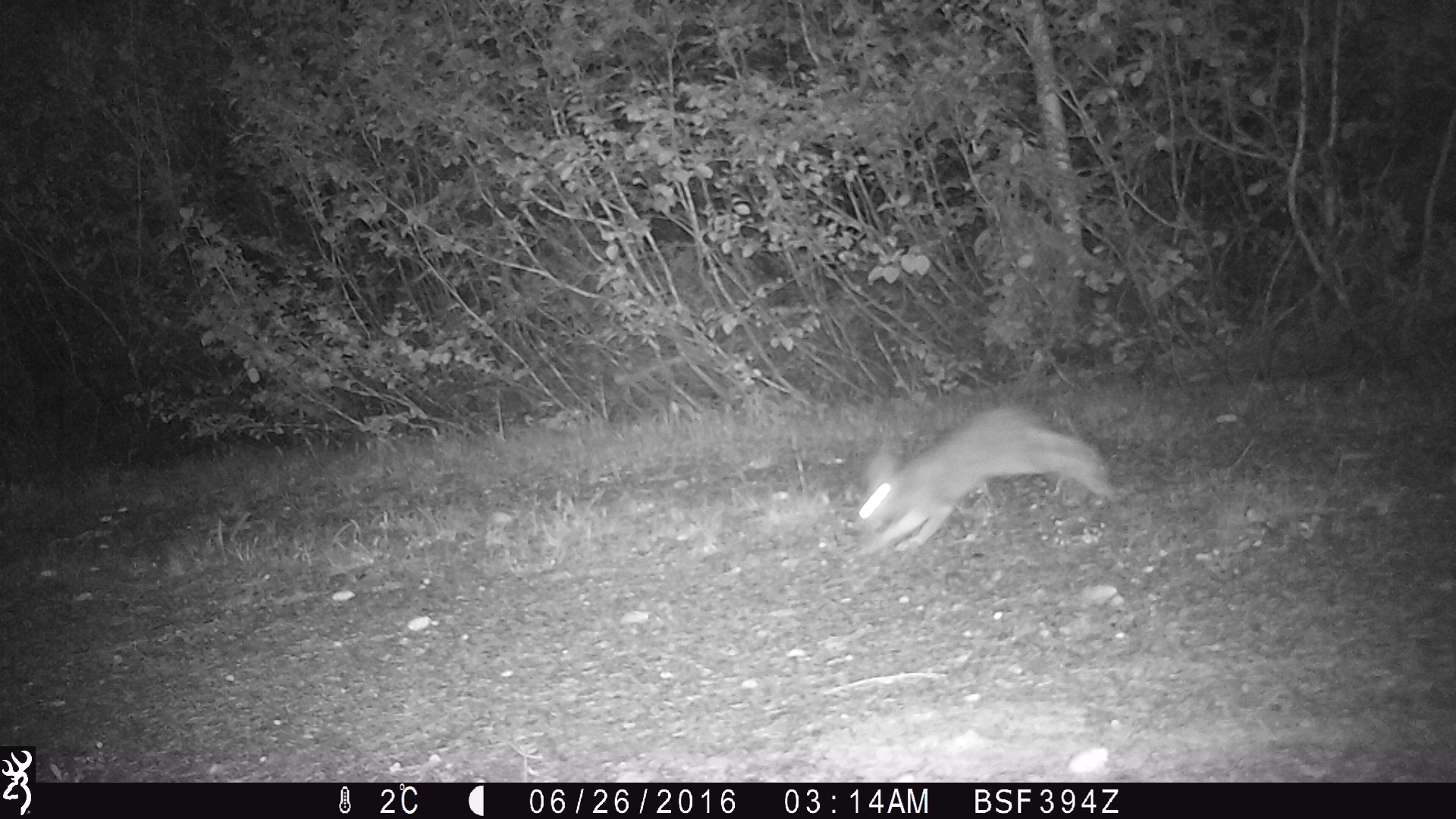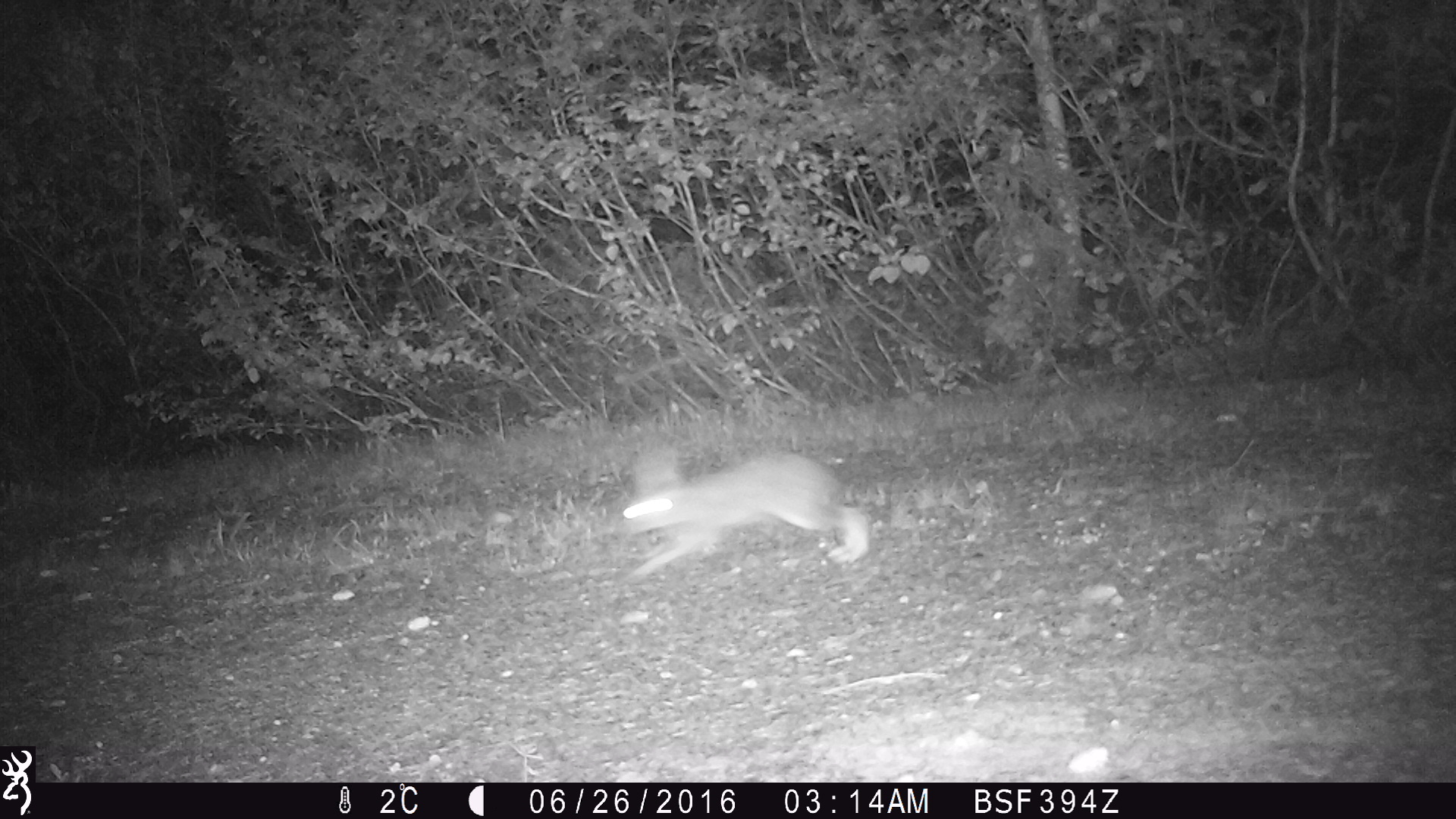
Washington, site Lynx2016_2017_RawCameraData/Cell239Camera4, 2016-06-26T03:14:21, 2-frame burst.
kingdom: Animalia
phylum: Chordata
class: Mammalia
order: Lagomorpha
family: Leporidae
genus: Lepus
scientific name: Lepus americanus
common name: snowshoe hare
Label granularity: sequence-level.